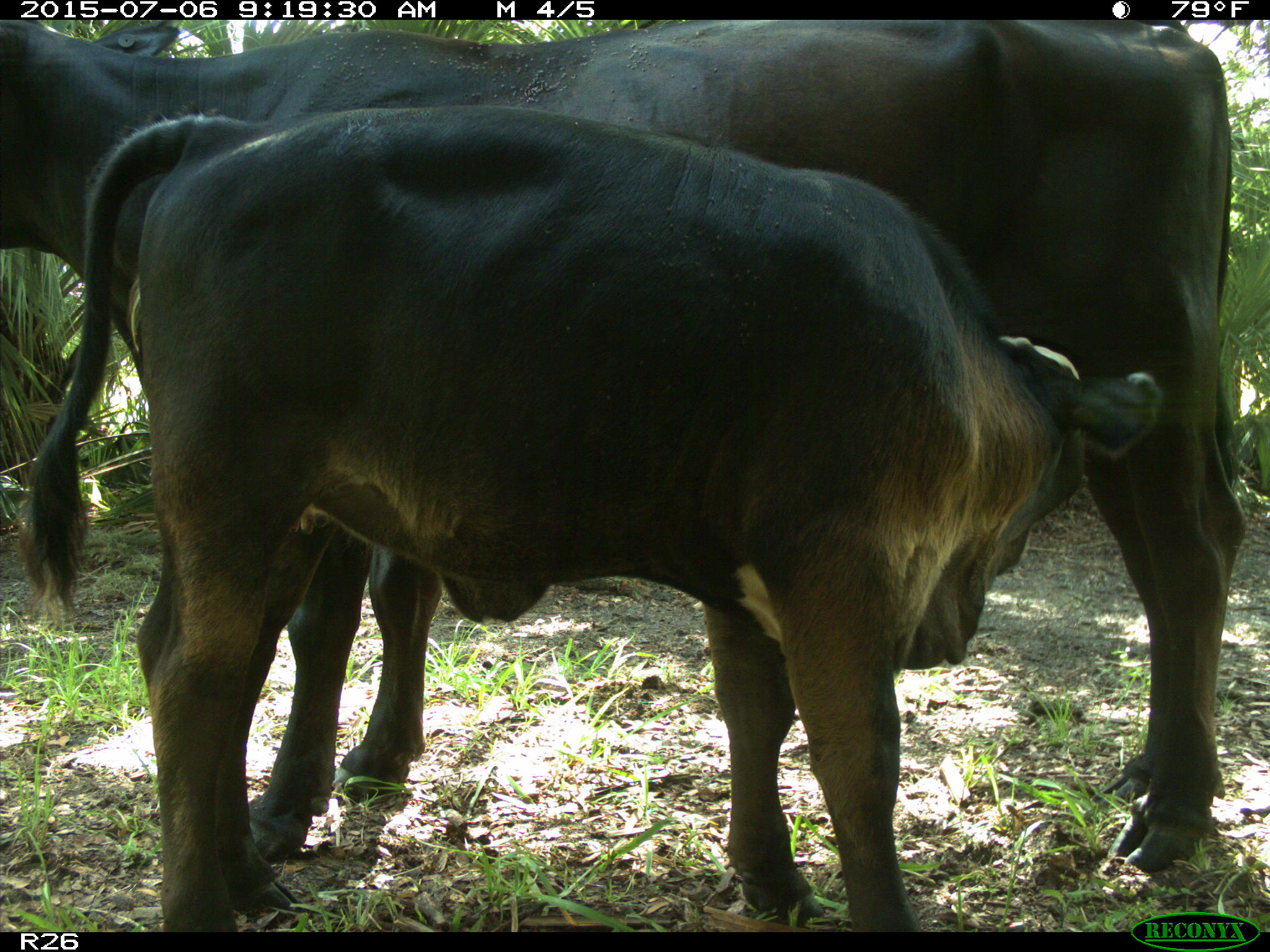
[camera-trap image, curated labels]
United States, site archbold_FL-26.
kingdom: Animalia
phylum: Chordata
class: Mammalia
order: Artiodactyla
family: Bovidae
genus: Bos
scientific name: Bos taurus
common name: domestic cow